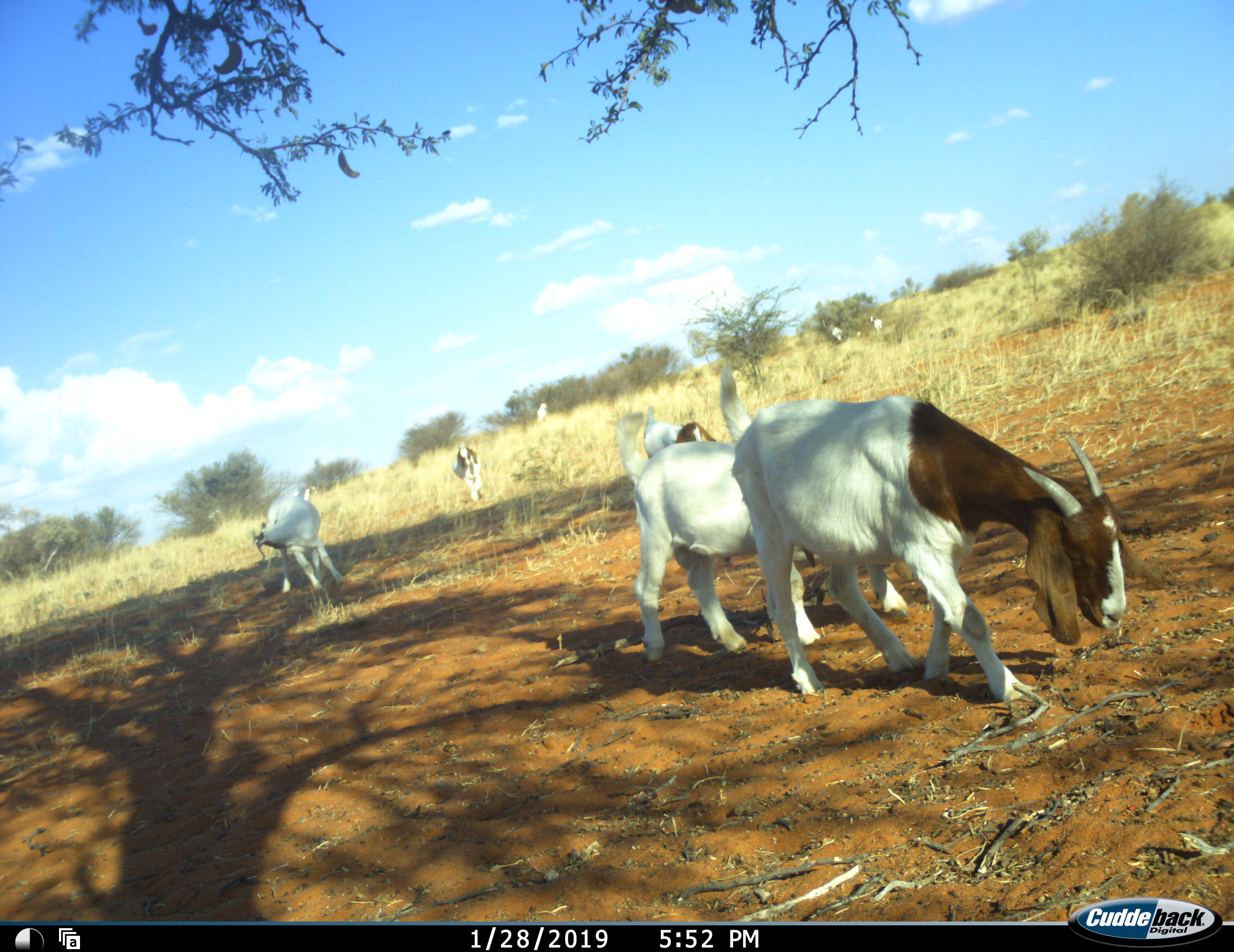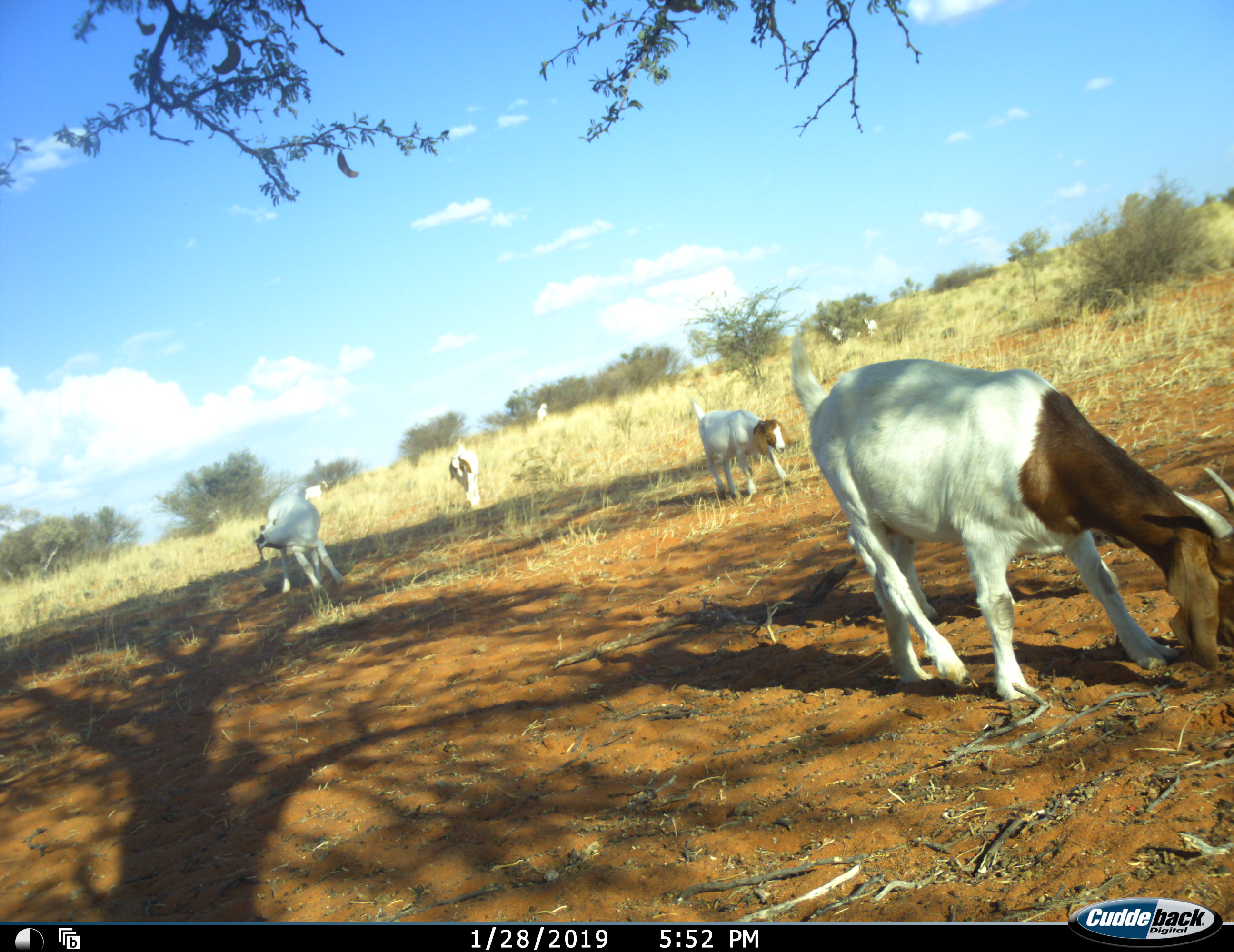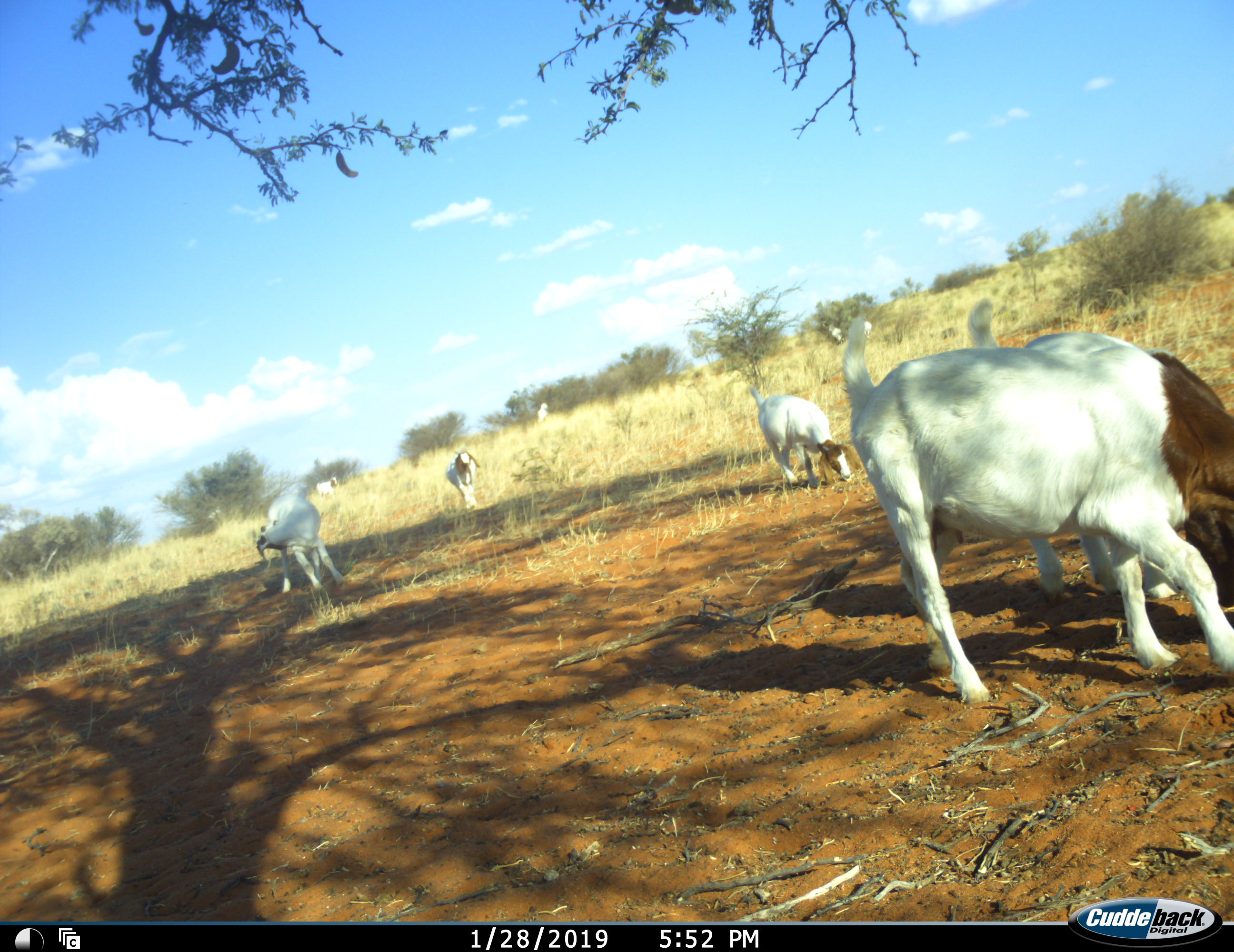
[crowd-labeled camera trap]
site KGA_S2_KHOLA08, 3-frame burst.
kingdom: Animalia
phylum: Chordata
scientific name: Vertebrata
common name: domestic animal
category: domesticanimal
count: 8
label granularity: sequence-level